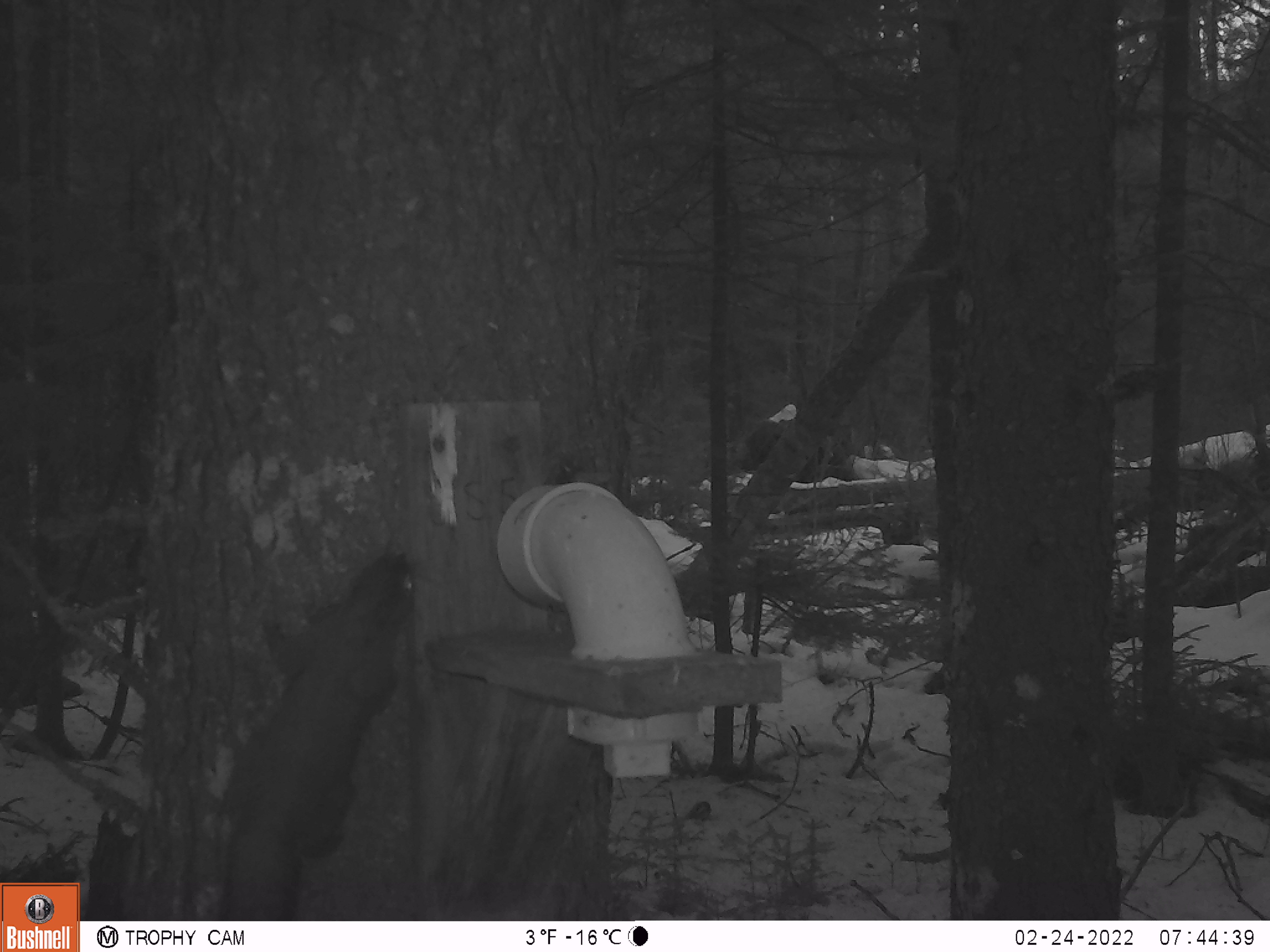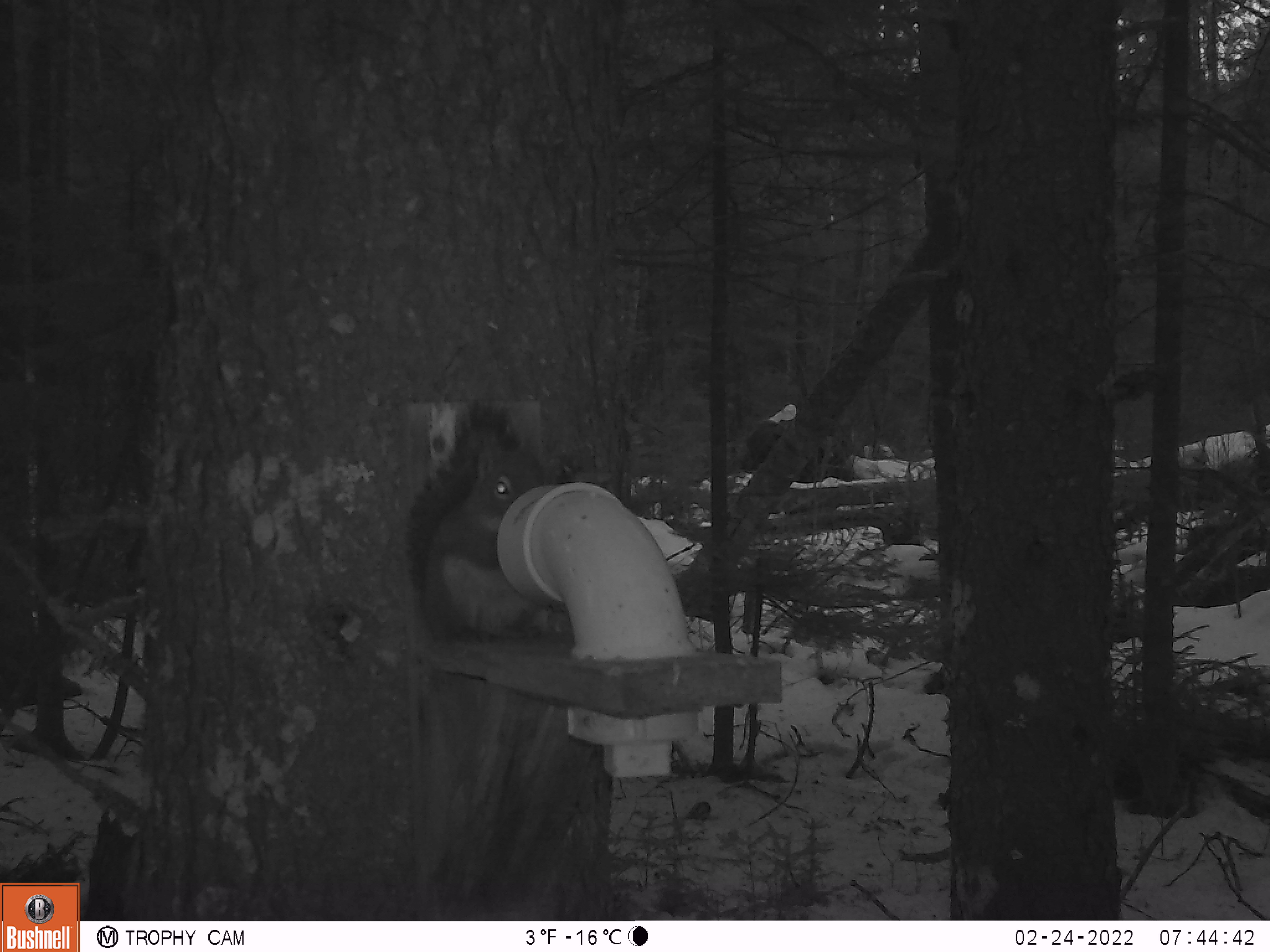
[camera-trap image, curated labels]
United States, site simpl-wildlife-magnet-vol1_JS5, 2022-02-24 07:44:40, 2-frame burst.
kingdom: Animalia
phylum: Chordata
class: Mammalia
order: Rodentia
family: Sciuridae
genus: Tamiasciurus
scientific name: Tamiasciurus hudsonicus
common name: red squirrel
Red squirrel (Tamiasciurus hudsonicus).